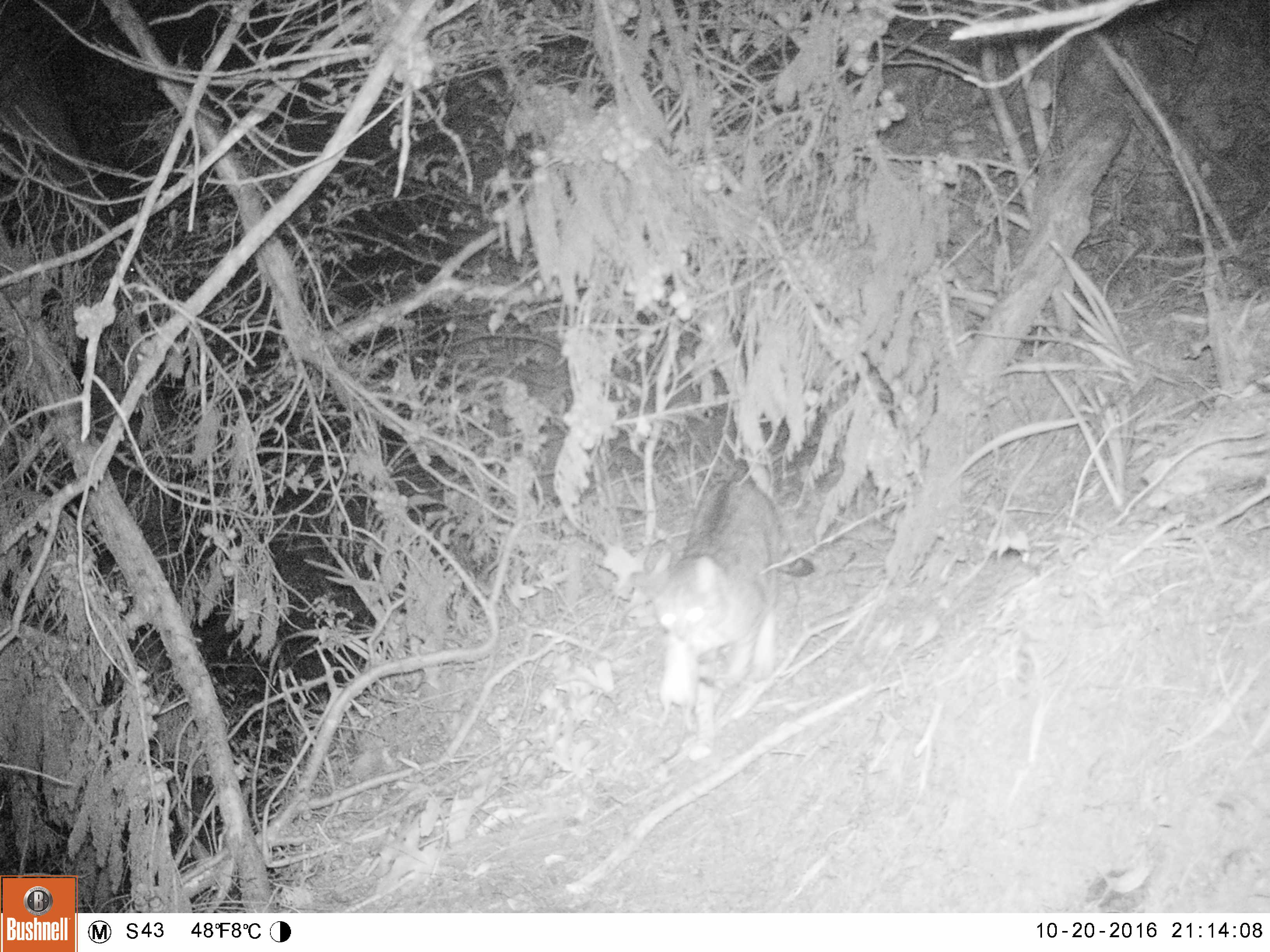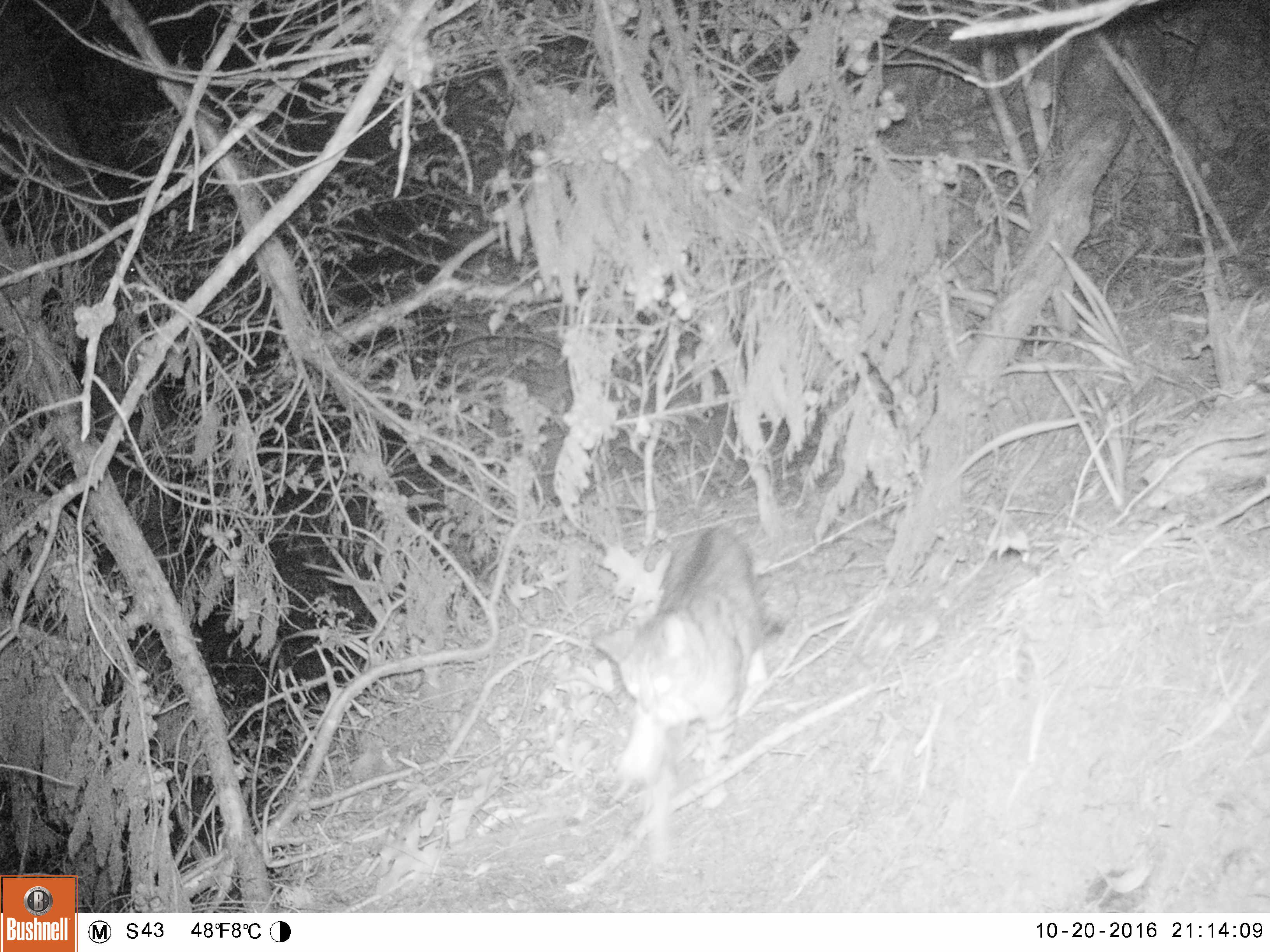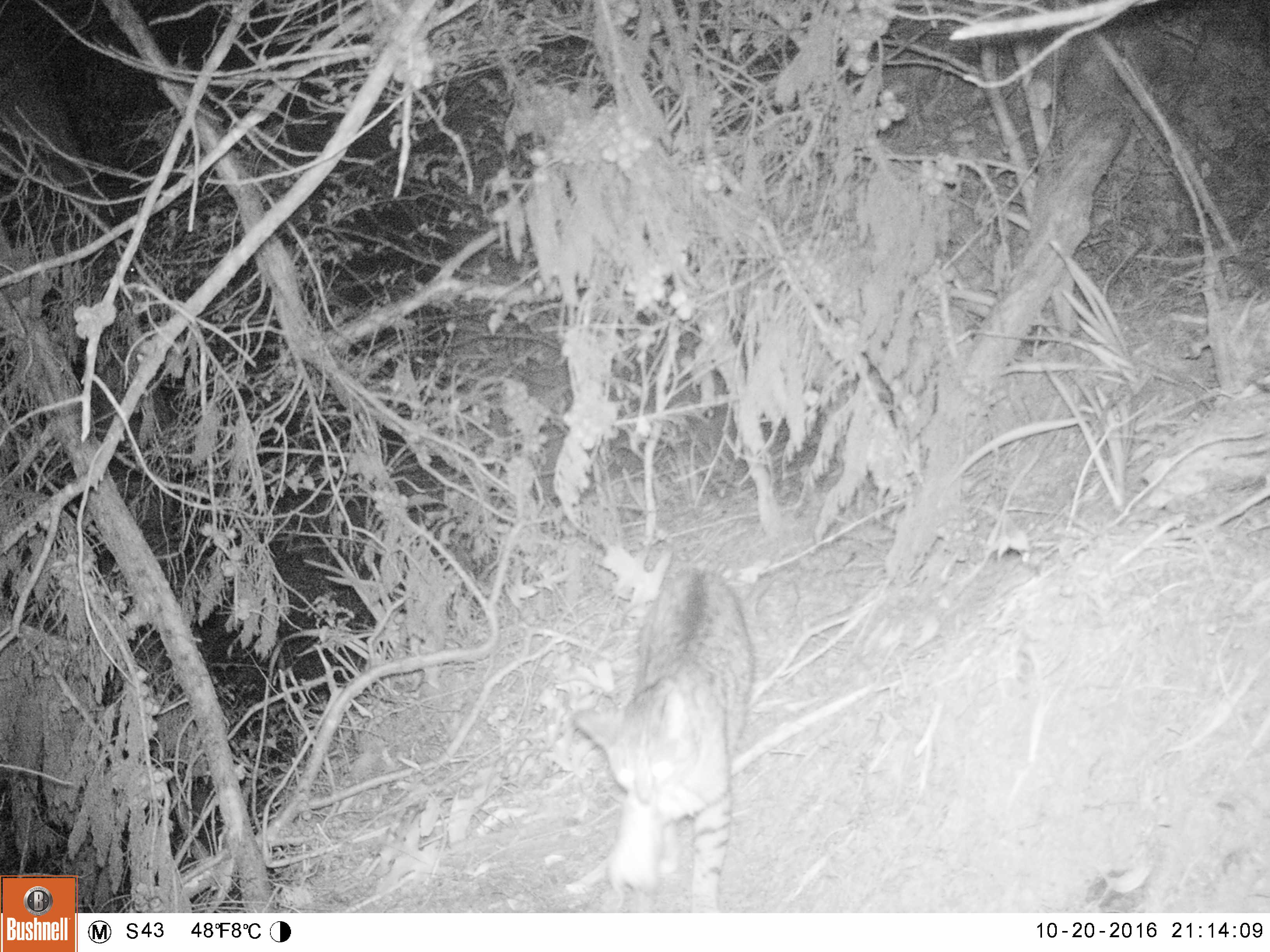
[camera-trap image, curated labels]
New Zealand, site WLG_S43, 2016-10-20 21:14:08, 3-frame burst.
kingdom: Animalia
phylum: Chordata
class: Mammalia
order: Carnivora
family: Felidae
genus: Felis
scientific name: Felis catus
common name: domestic cat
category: cat